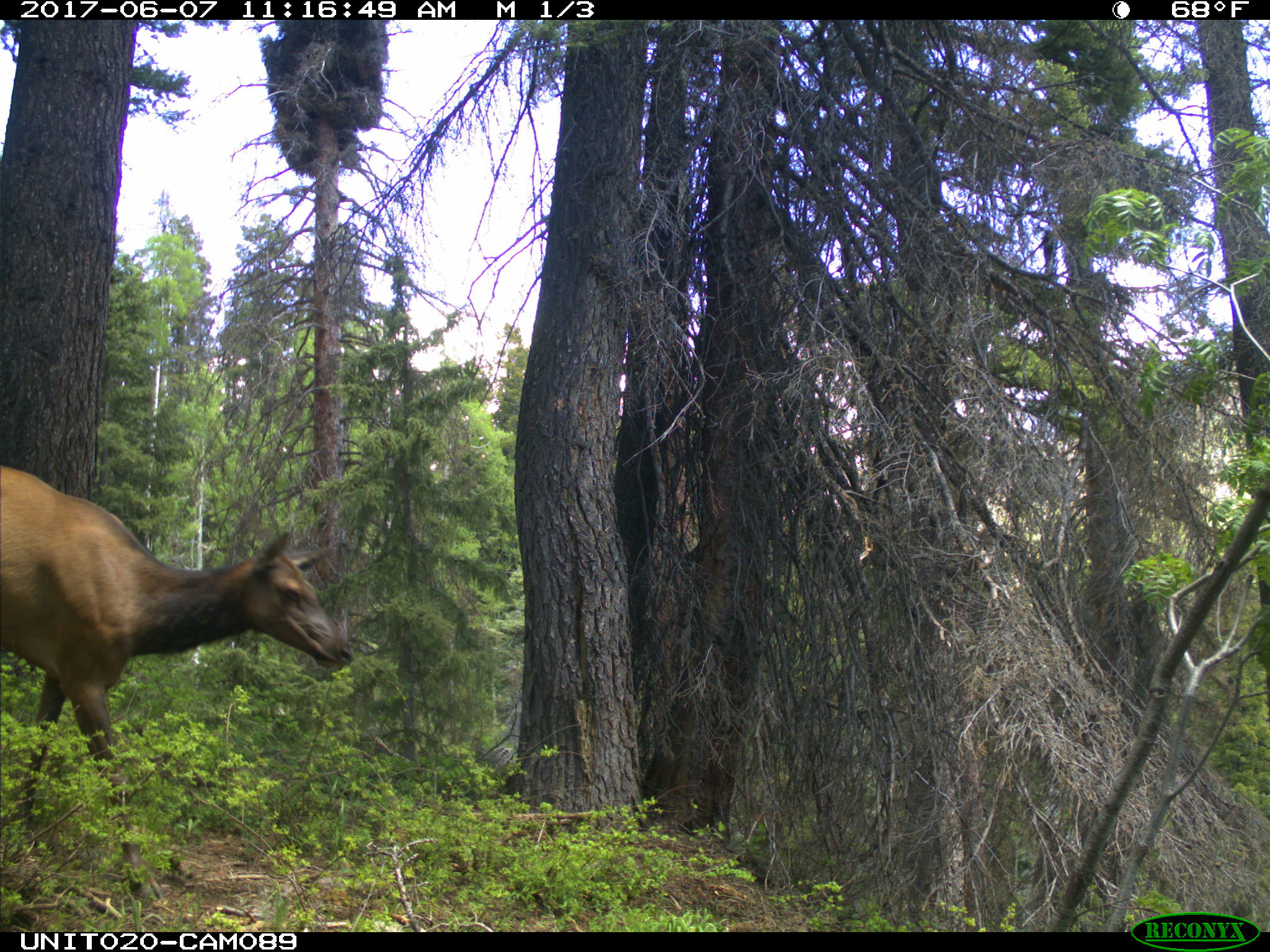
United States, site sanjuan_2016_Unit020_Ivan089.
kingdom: Animalia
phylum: Chordata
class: Mammalia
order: Artiodactyla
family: Cervidae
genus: Cervus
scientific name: Cervus elaphus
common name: red deer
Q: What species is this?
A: Cervus elaphus (red deer).